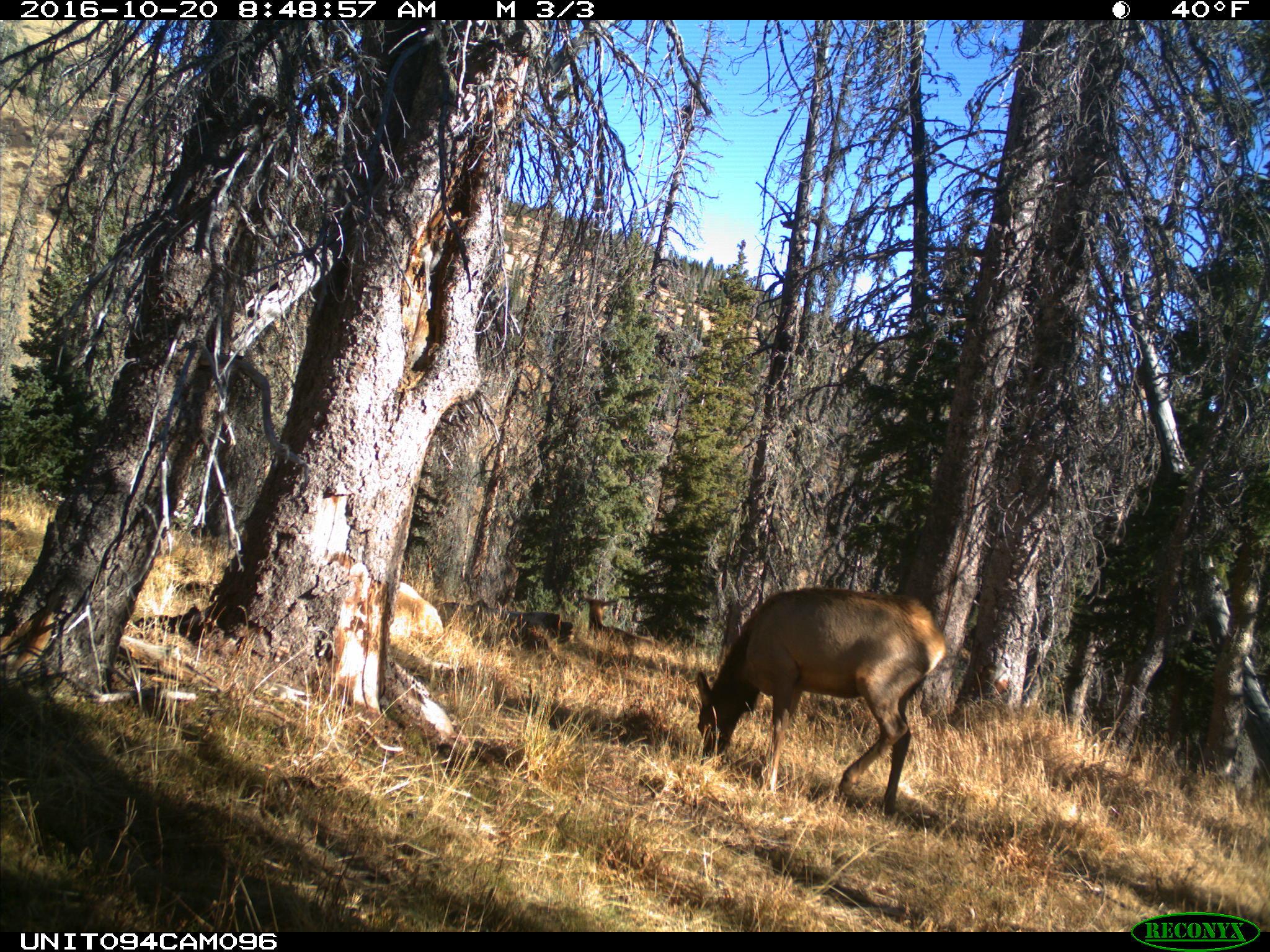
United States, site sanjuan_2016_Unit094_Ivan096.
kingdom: Animalia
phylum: Chordata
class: Mammalia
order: Artiodactyla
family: Cervidae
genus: Cervus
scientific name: Cervus elaphus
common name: red deer